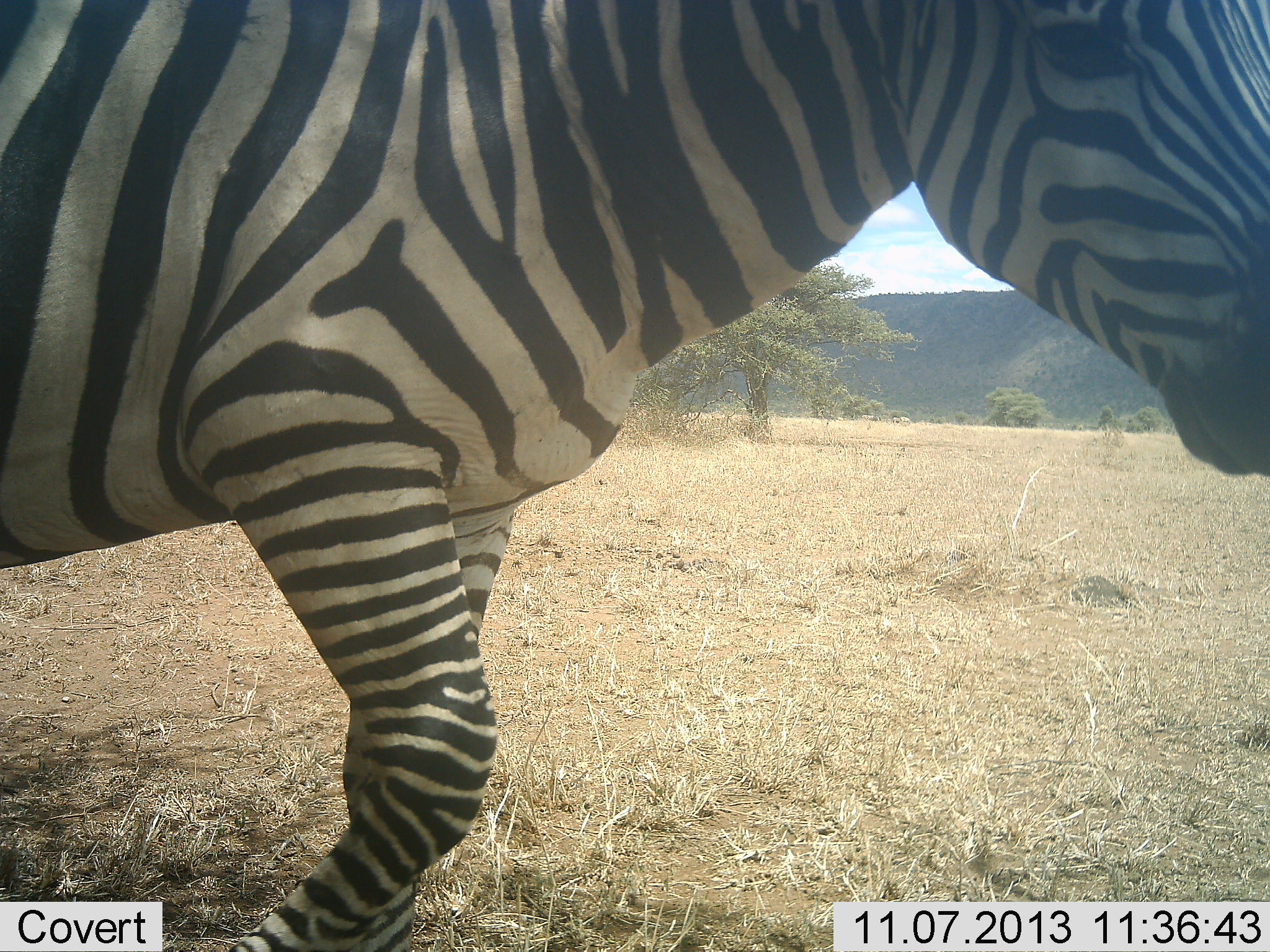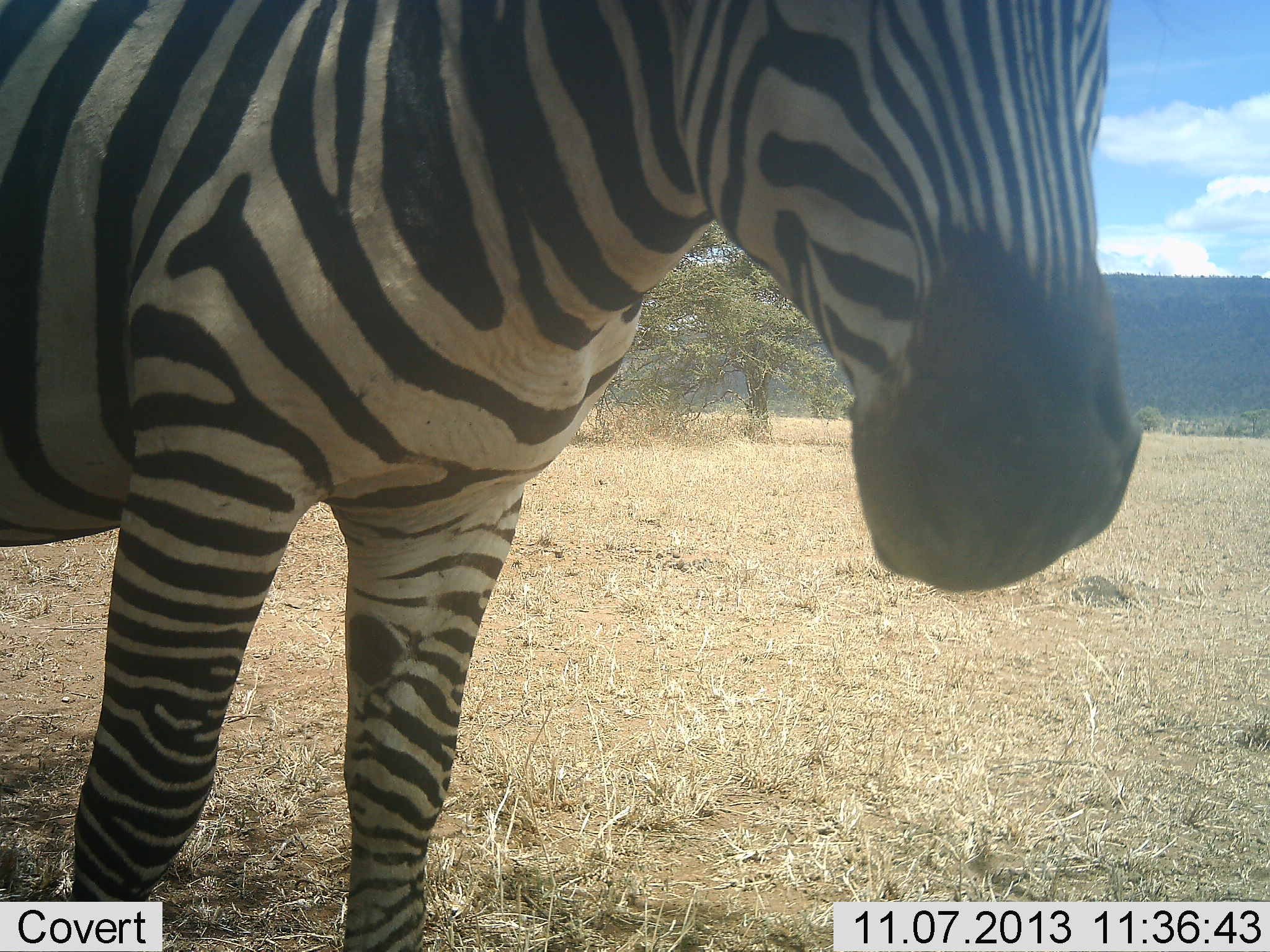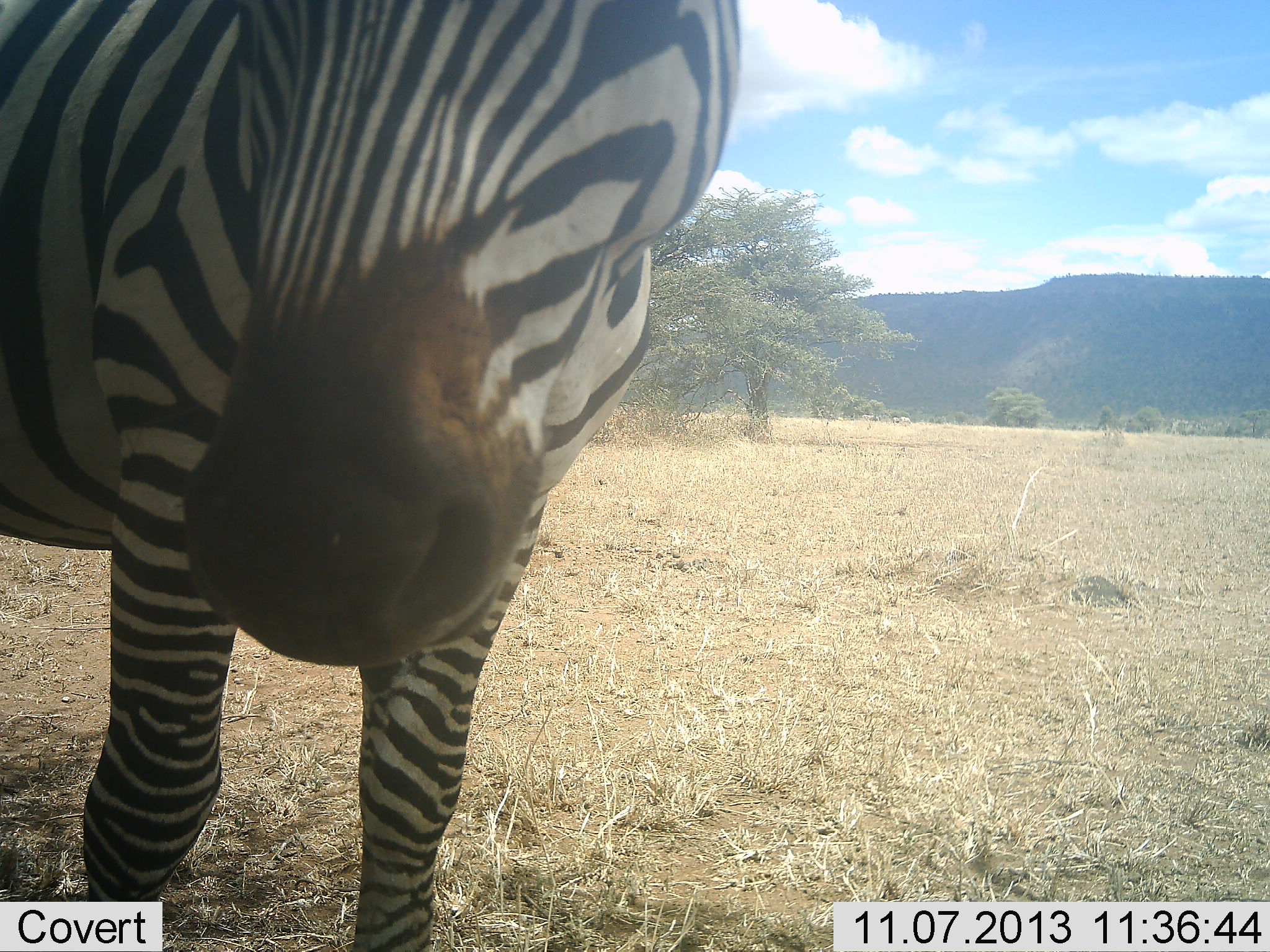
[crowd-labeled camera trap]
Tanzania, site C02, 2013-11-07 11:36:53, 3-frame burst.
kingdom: Animalia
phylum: Chordata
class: Mammalia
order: Perissodactyla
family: Equidae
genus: Equus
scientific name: Equus quagga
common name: plains zebra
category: zebra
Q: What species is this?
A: Zebra (plains zebra) (Equus quagga).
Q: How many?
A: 1.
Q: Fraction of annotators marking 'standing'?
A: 40%.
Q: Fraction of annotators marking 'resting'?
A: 0%.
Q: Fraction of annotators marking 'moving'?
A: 50%.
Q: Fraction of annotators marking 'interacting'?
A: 0%.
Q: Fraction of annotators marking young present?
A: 0%.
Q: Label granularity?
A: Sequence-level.